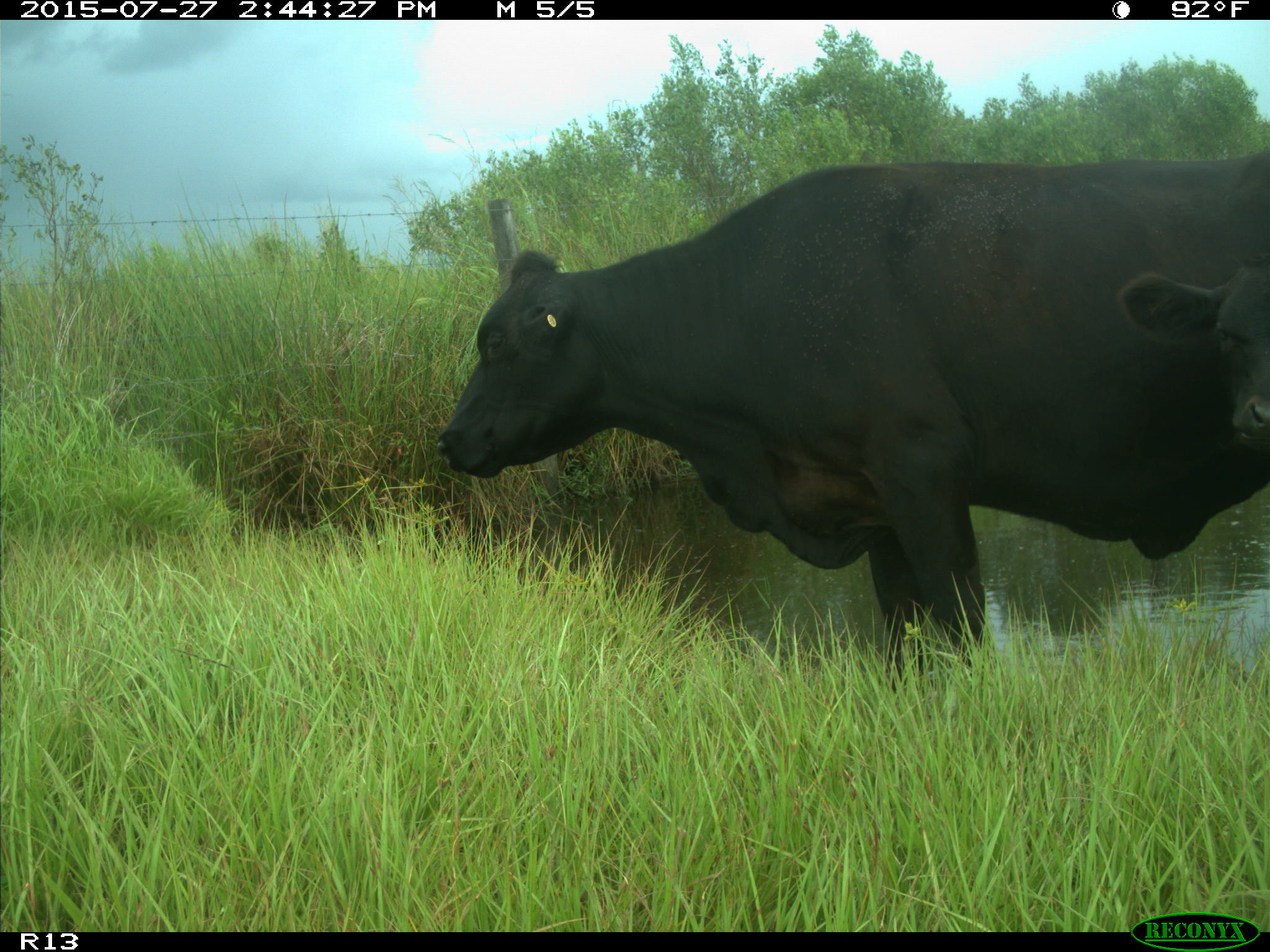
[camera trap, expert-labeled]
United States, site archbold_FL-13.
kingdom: Animalia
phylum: Chordata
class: Mammalia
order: Artiodactyla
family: Bovidae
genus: Bos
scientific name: Bos taurus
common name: domestic cow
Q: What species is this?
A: Bos taurus (domestic cow).